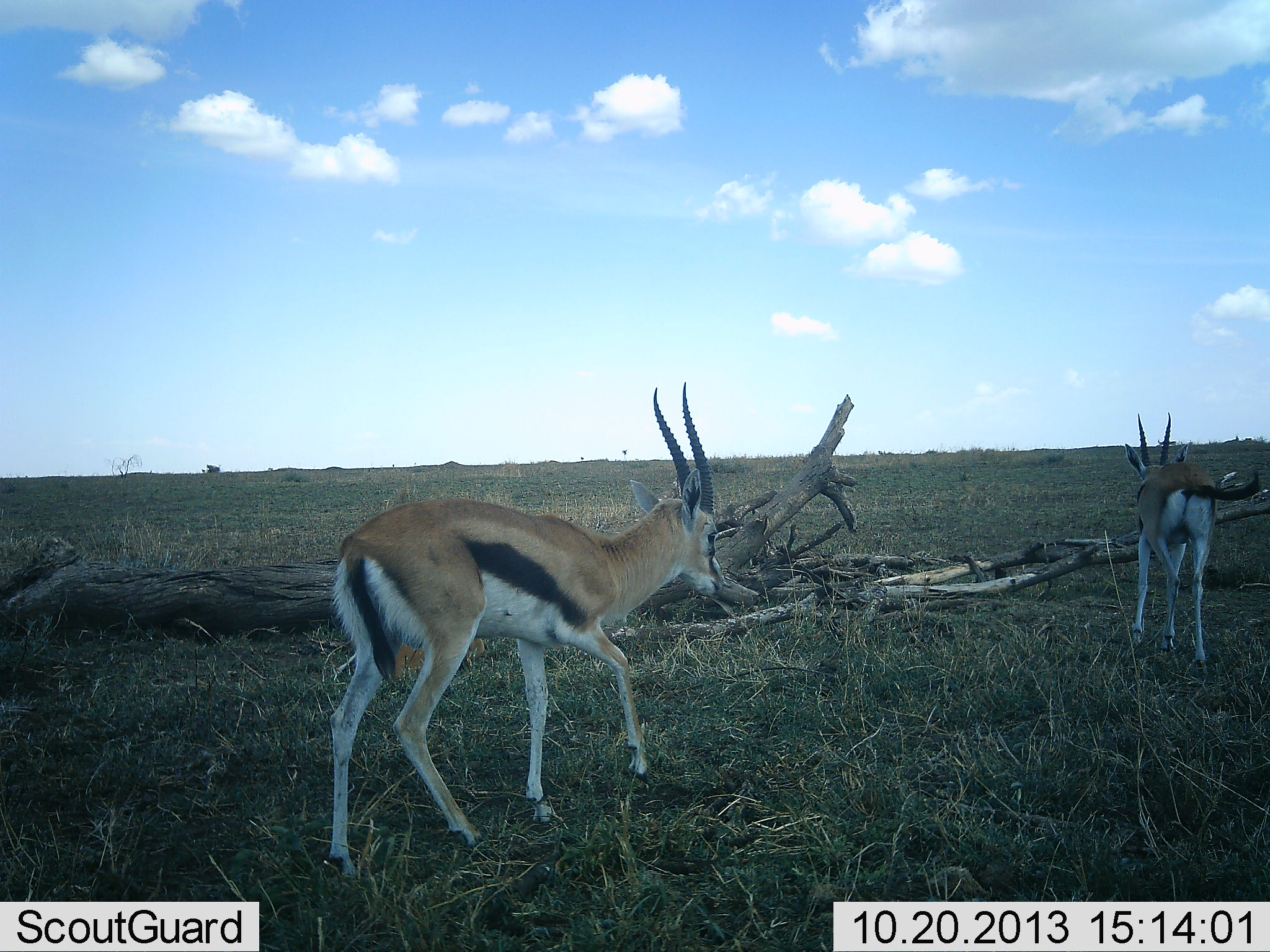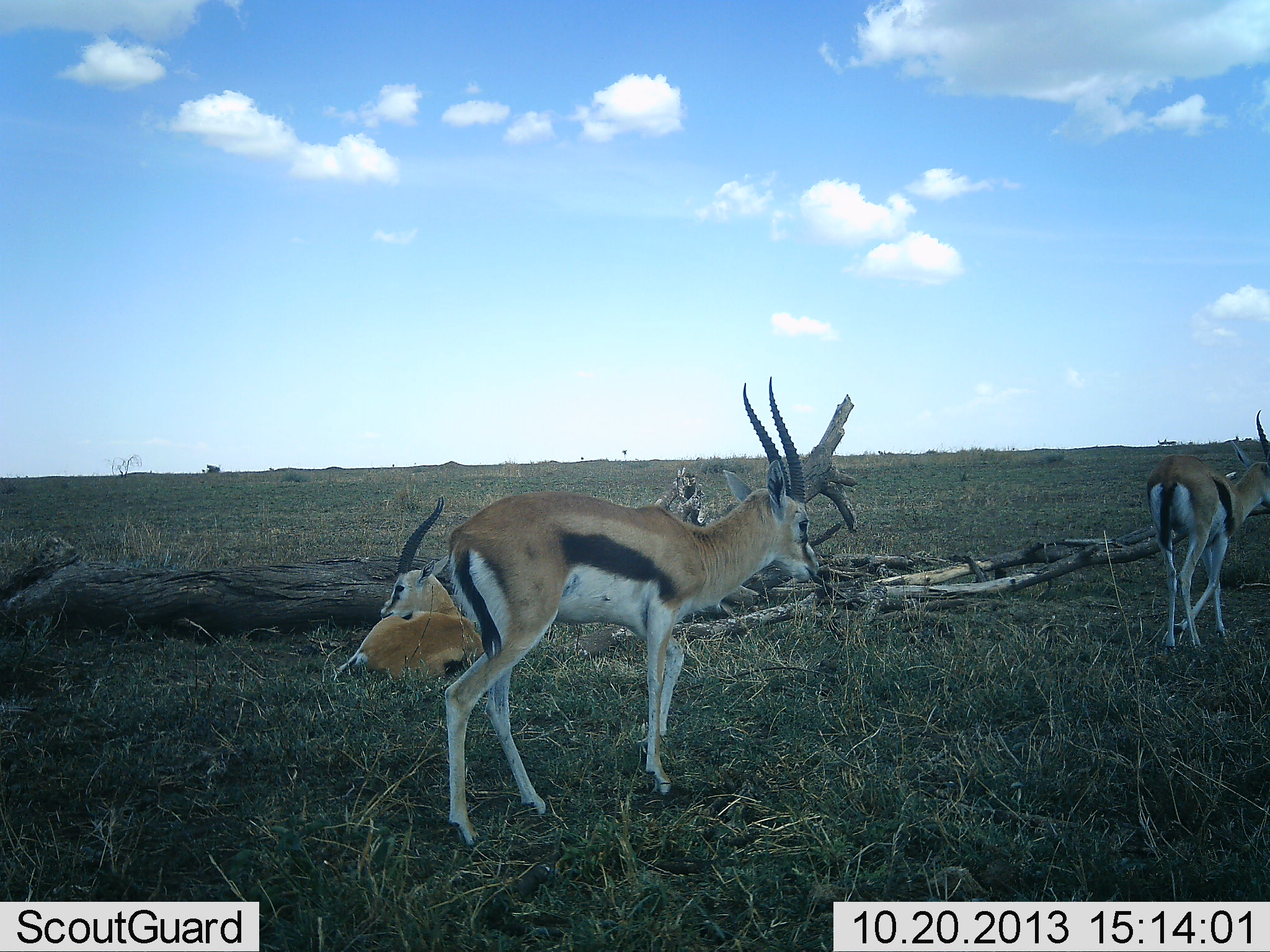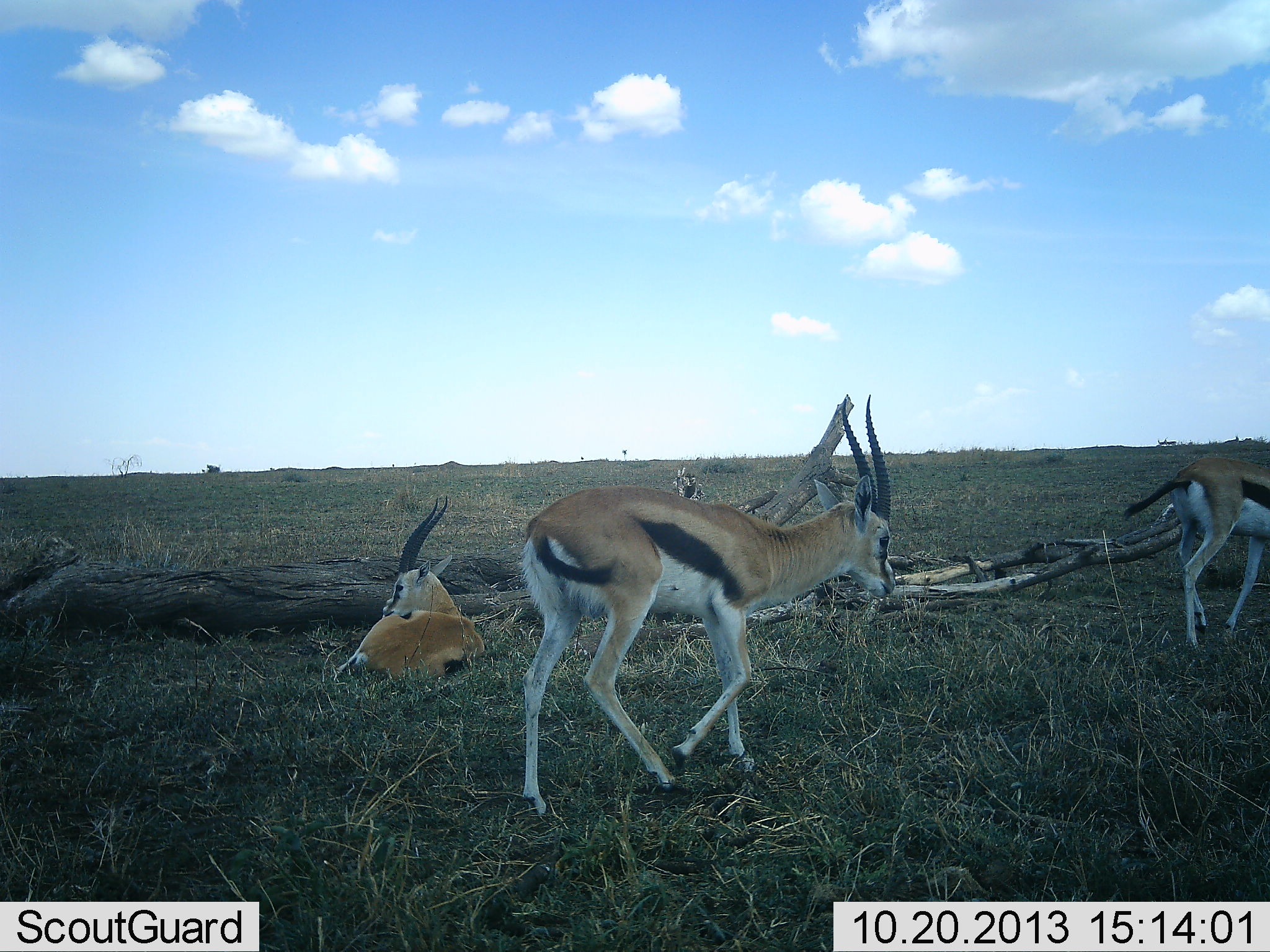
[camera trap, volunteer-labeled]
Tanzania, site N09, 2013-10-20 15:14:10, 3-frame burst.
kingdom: Animalia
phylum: Chordata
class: Mammalia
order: Artiodactyla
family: Bovidae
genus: Eudorcas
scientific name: Eudorcas thomsonii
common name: thomson's gazelle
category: gazellethomsons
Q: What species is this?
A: Gazellethomsons (thomson's gazelle) (Eudorcas thomsonii).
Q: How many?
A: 3.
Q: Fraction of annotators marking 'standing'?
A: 17%.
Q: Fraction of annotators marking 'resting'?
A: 93%.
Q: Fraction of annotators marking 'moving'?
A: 83%.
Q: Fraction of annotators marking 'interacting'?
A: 0%.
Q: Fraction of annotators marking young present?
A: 0%.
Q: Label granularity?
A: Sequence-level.